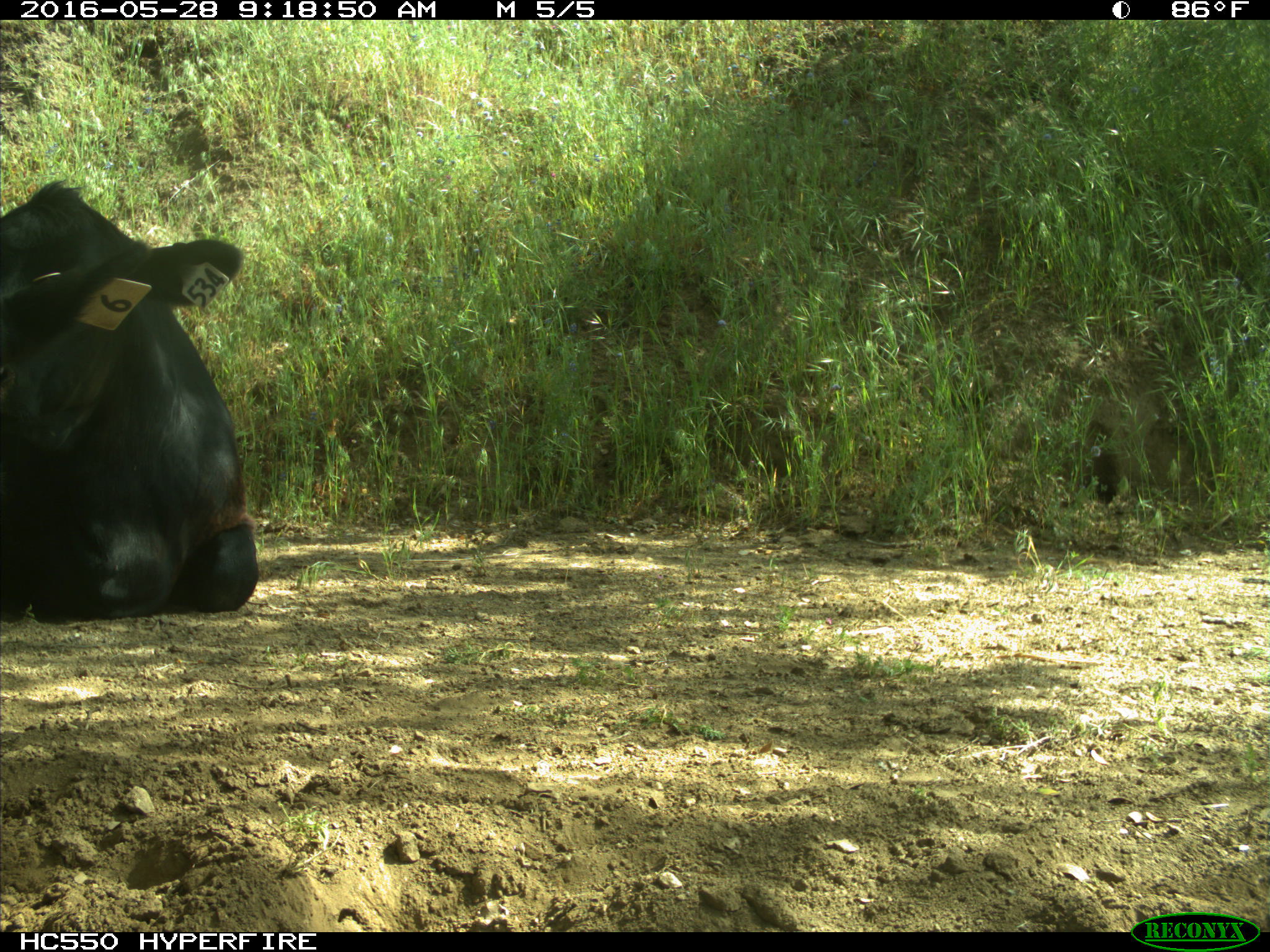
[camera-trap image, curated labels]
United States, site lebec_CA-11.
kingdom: Animalia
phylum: Chordata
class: Mammalia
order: Artiodactyla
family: Bovidae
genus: Bos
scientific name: Bos taurus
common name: domestic cow